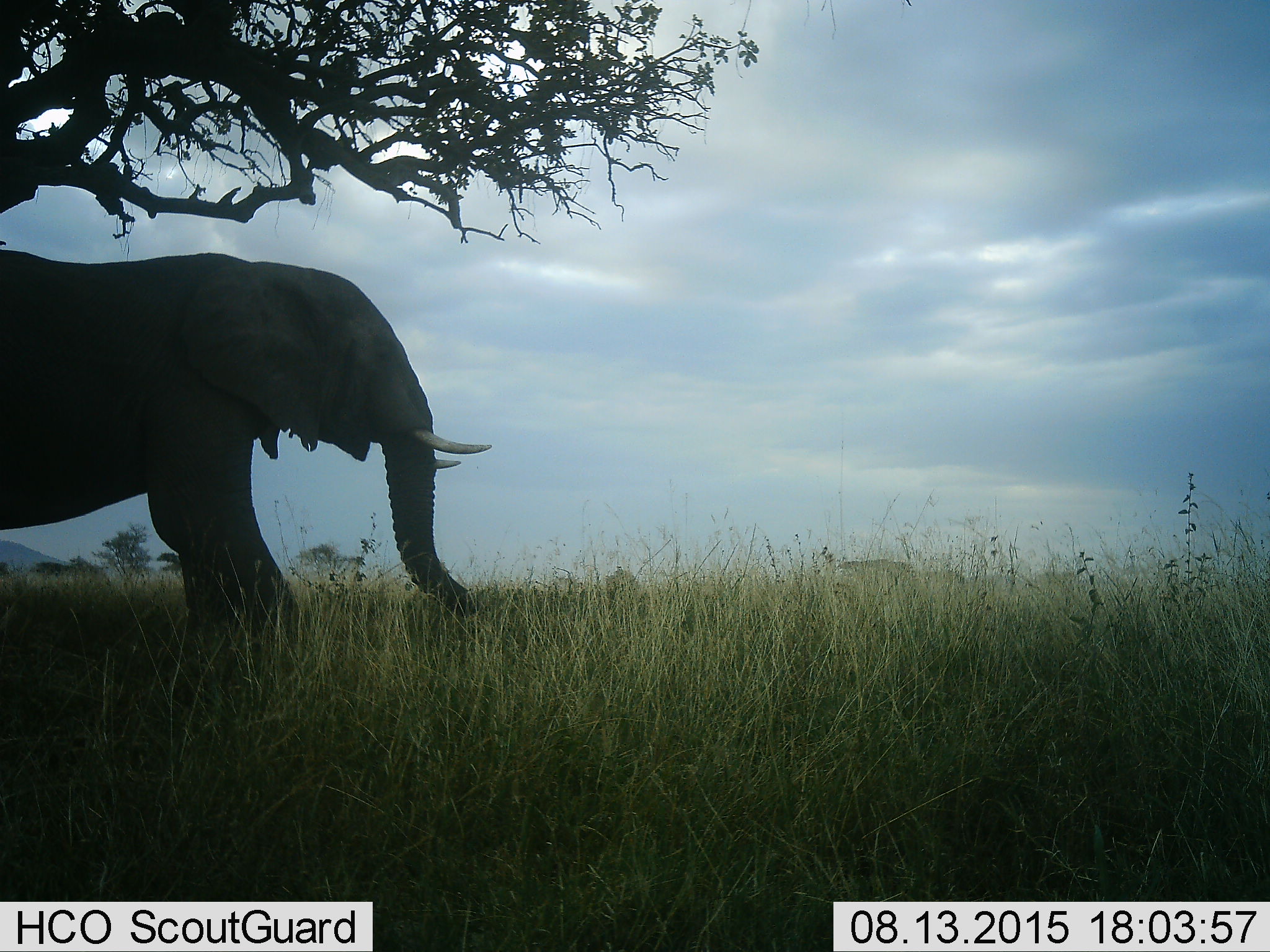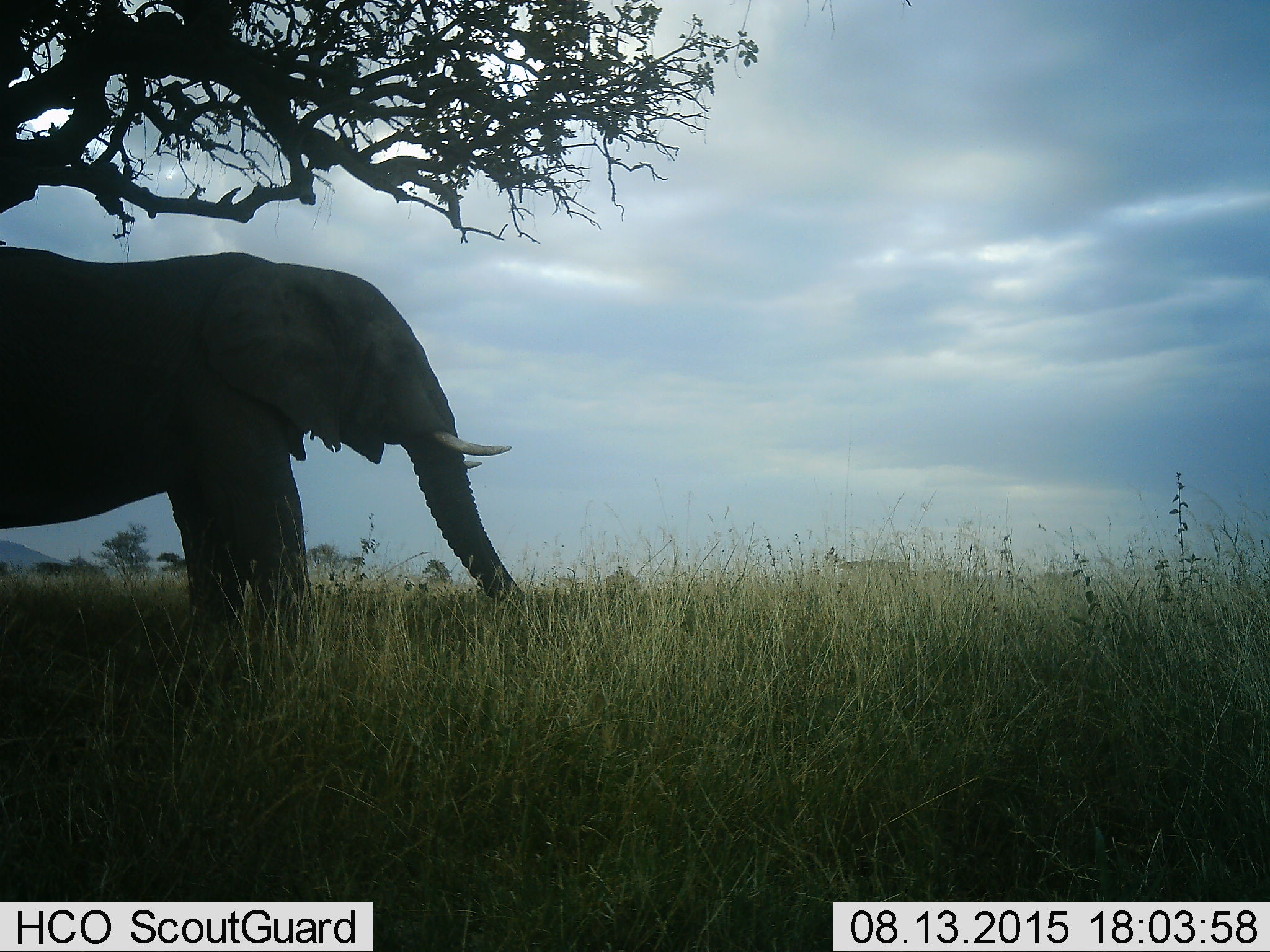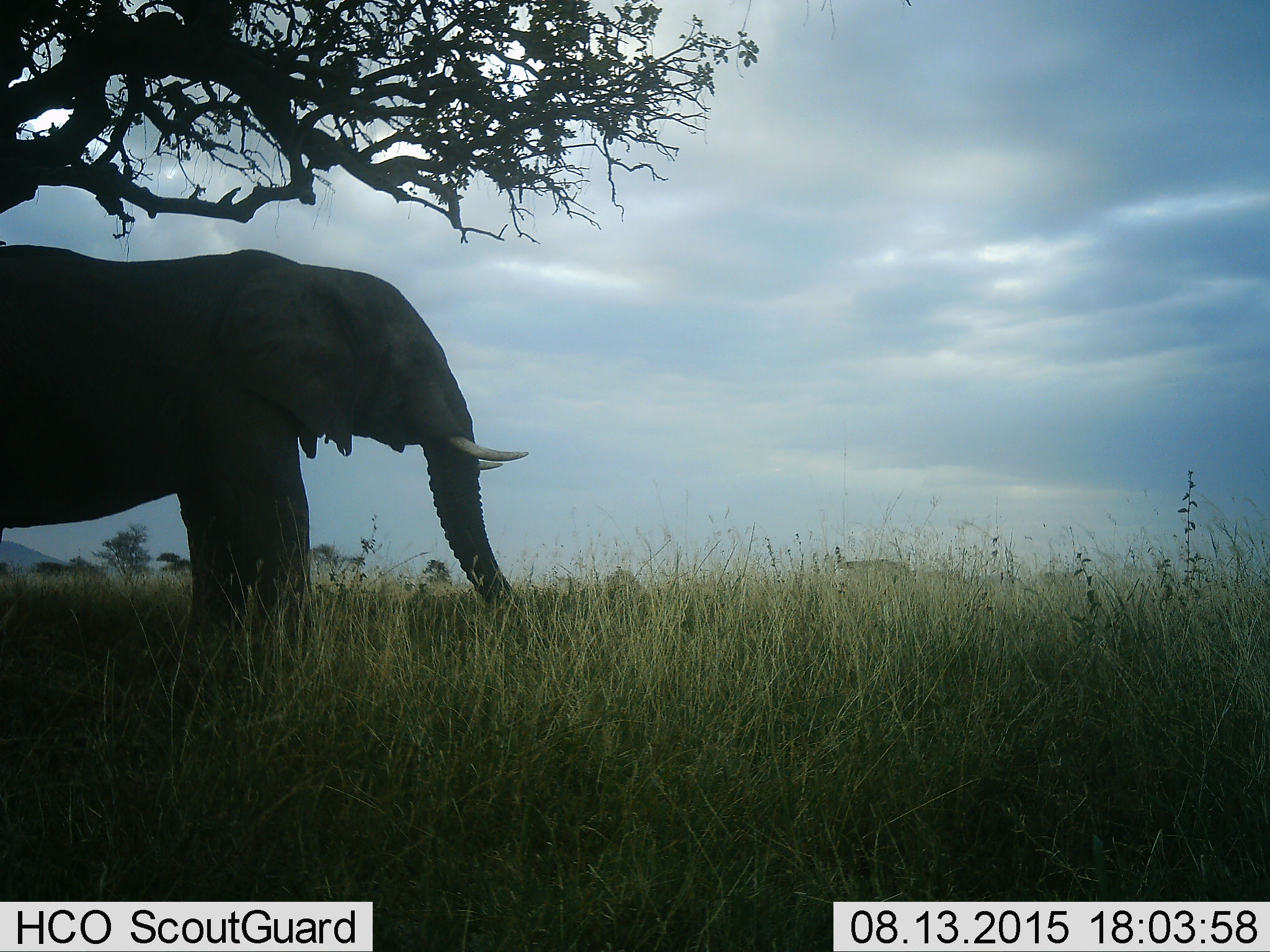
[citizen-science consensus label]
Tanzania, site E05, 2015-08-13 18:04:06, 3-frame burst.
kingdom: Animalia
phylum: Chordata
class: Mammalia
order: Proboscidea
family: Elephantidae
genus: Loxodonta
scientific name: Loxodonta africana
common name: african bush elephant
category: elephant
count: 1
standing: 79%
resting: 0%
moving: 37%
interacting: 0%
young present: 5%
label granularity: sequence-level